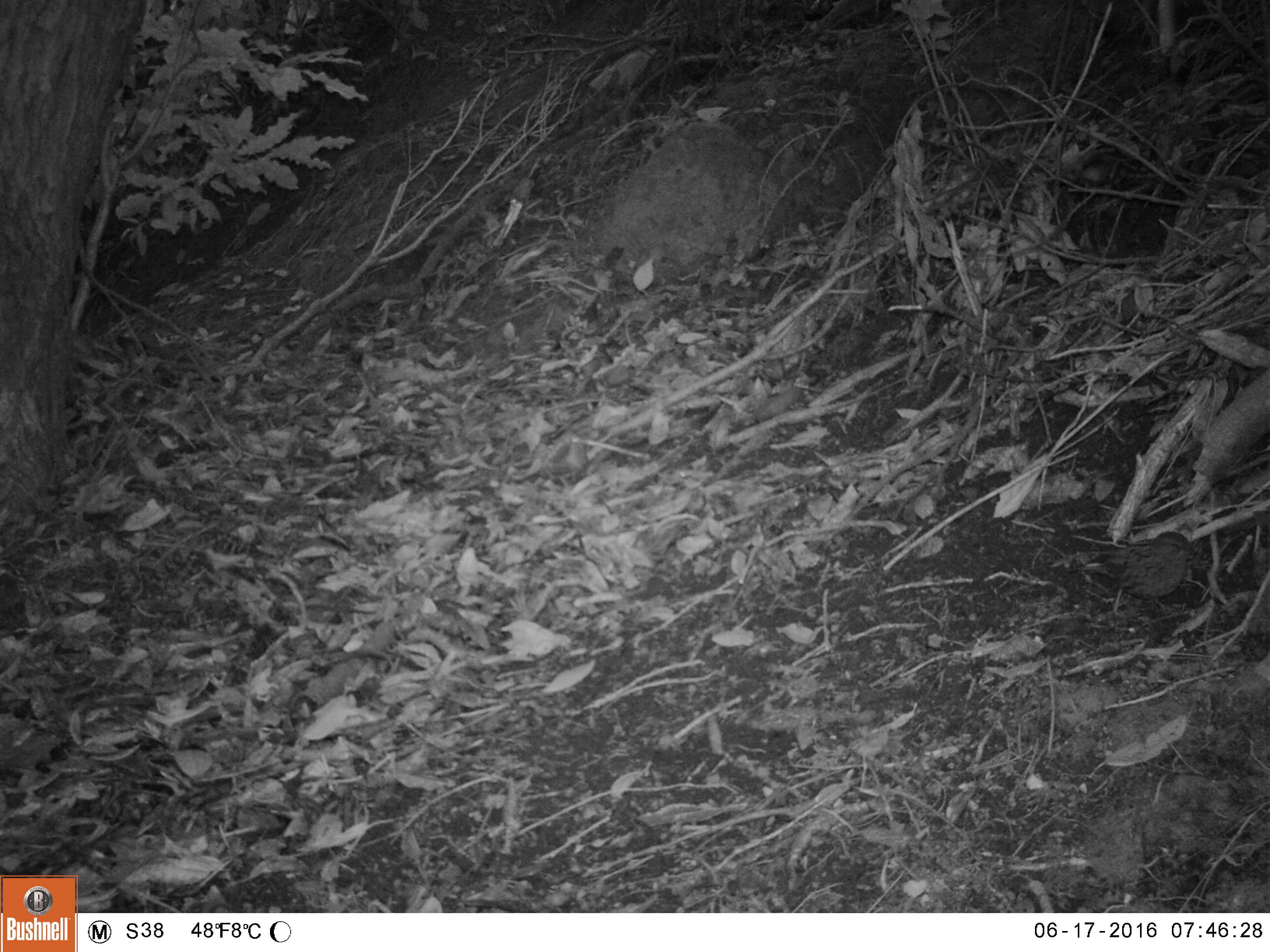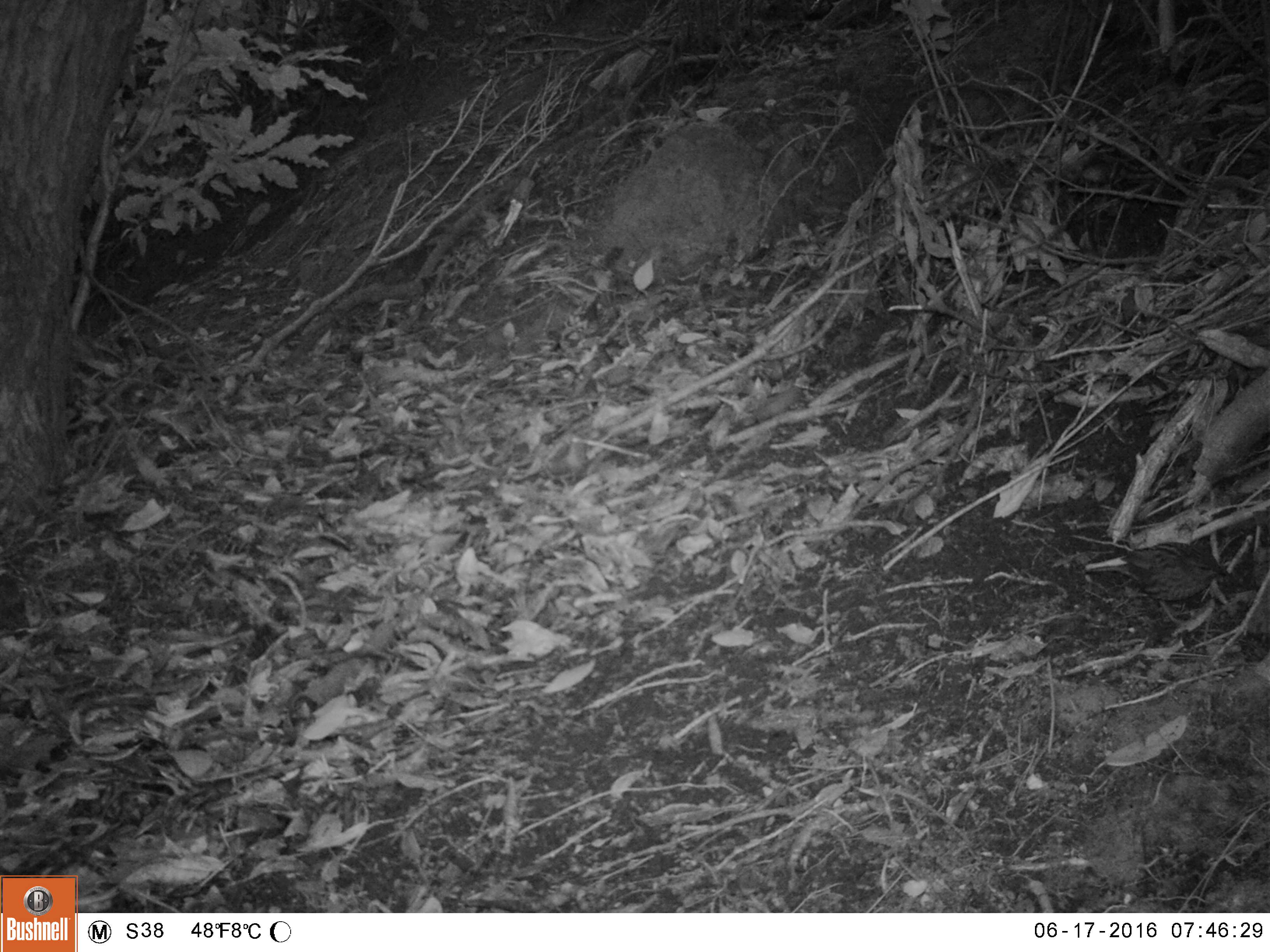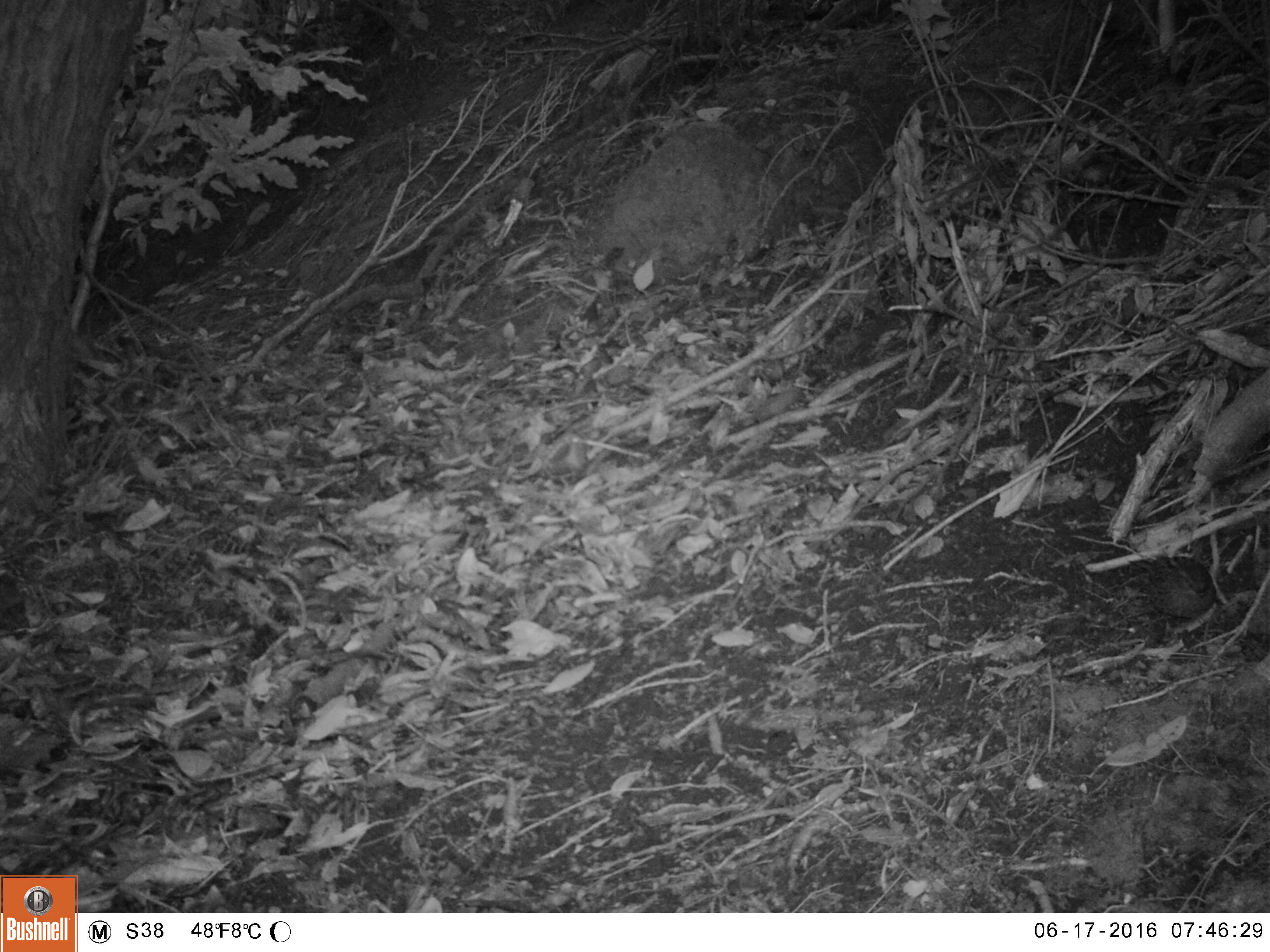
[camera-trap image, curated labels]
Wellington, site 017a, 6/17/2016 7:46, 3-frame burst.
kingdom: Animalia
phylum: Chordata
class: Aves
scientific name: Aves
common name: bird